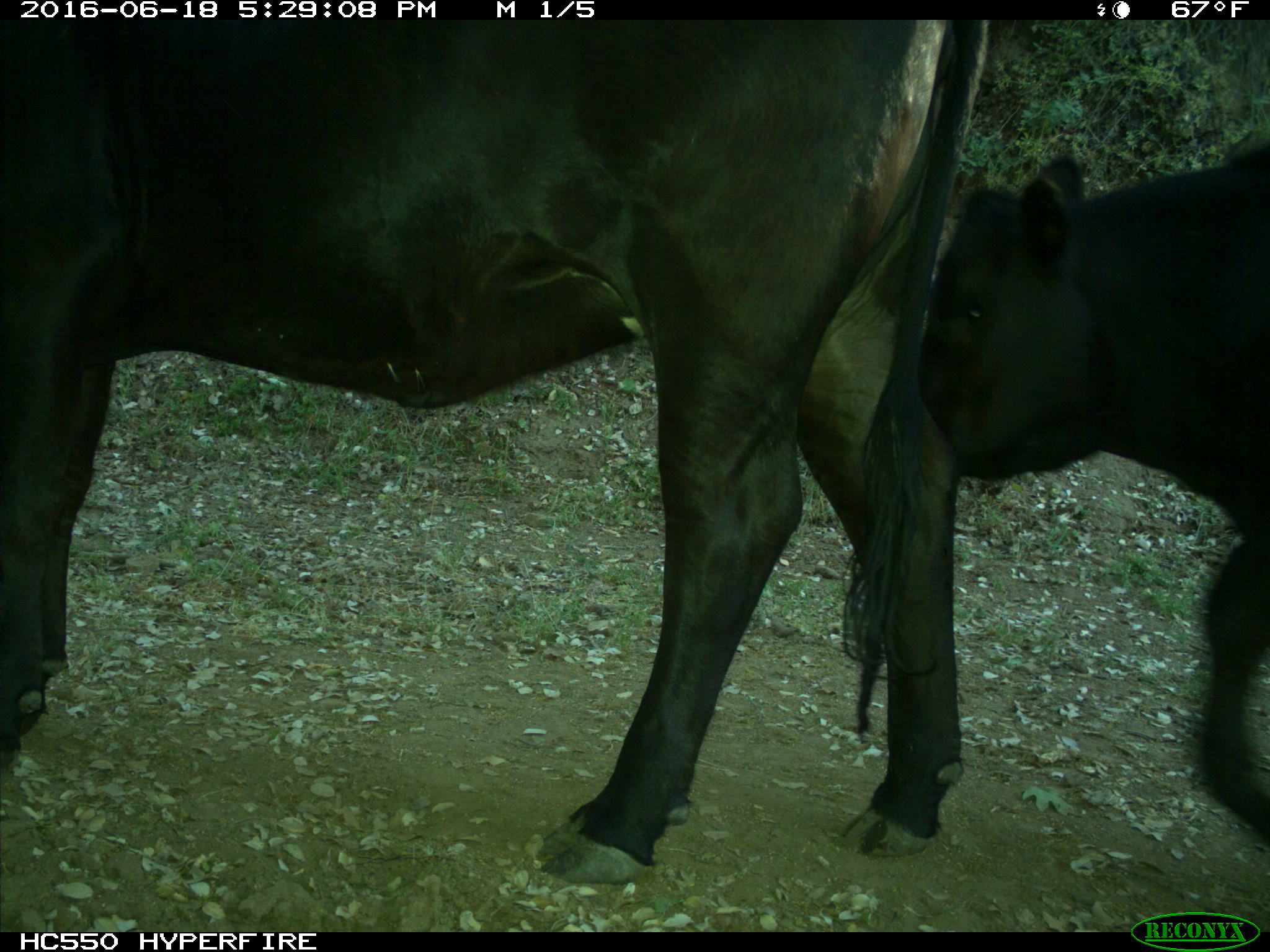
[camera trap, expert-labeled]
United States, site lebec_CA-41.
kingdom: Animalia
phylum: Chordata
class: Mammalia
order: Artiodactyla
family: Bovidae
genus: Bos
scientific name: Bos taurus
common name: domestic cow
Bos taurus (domestic cow).